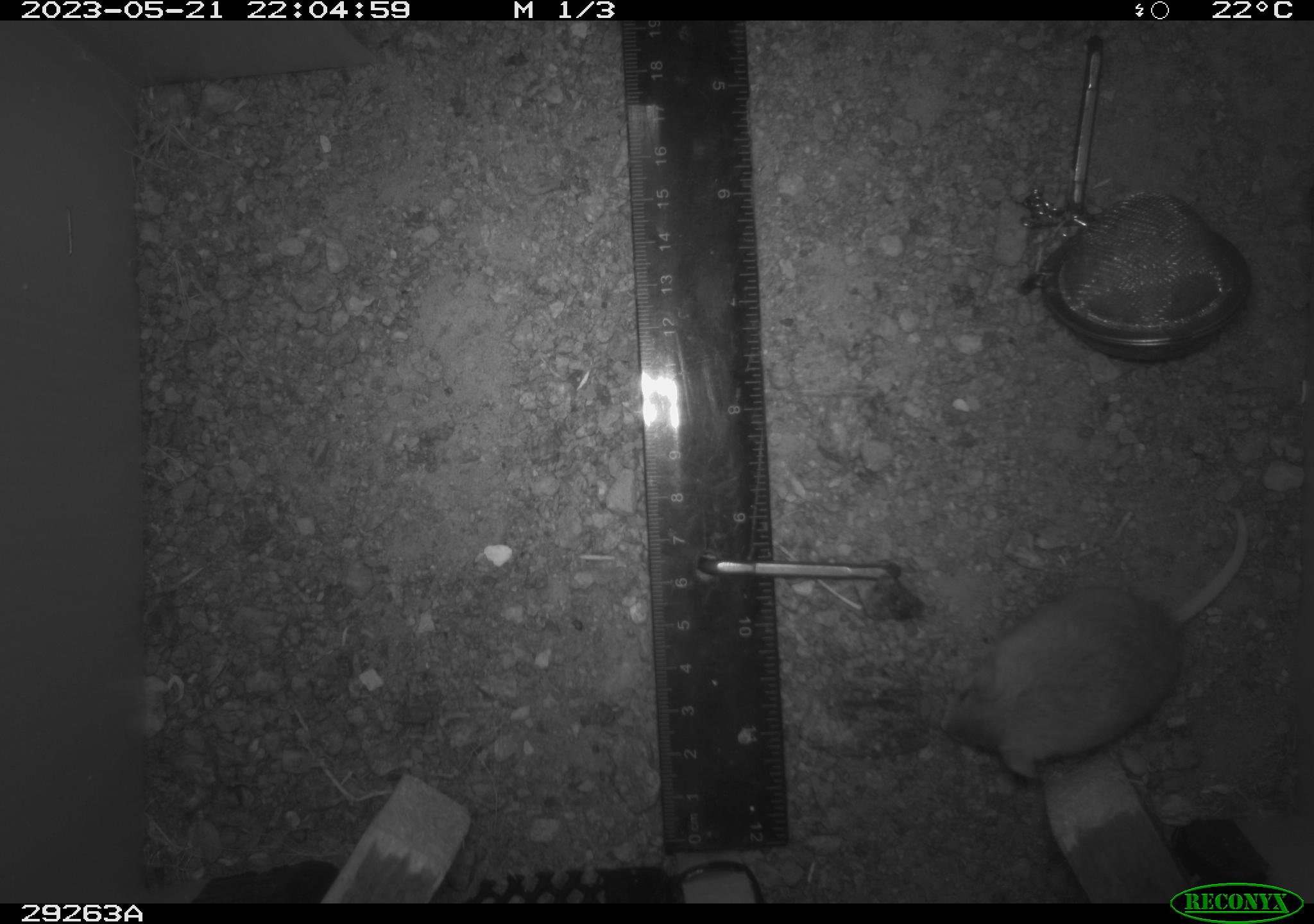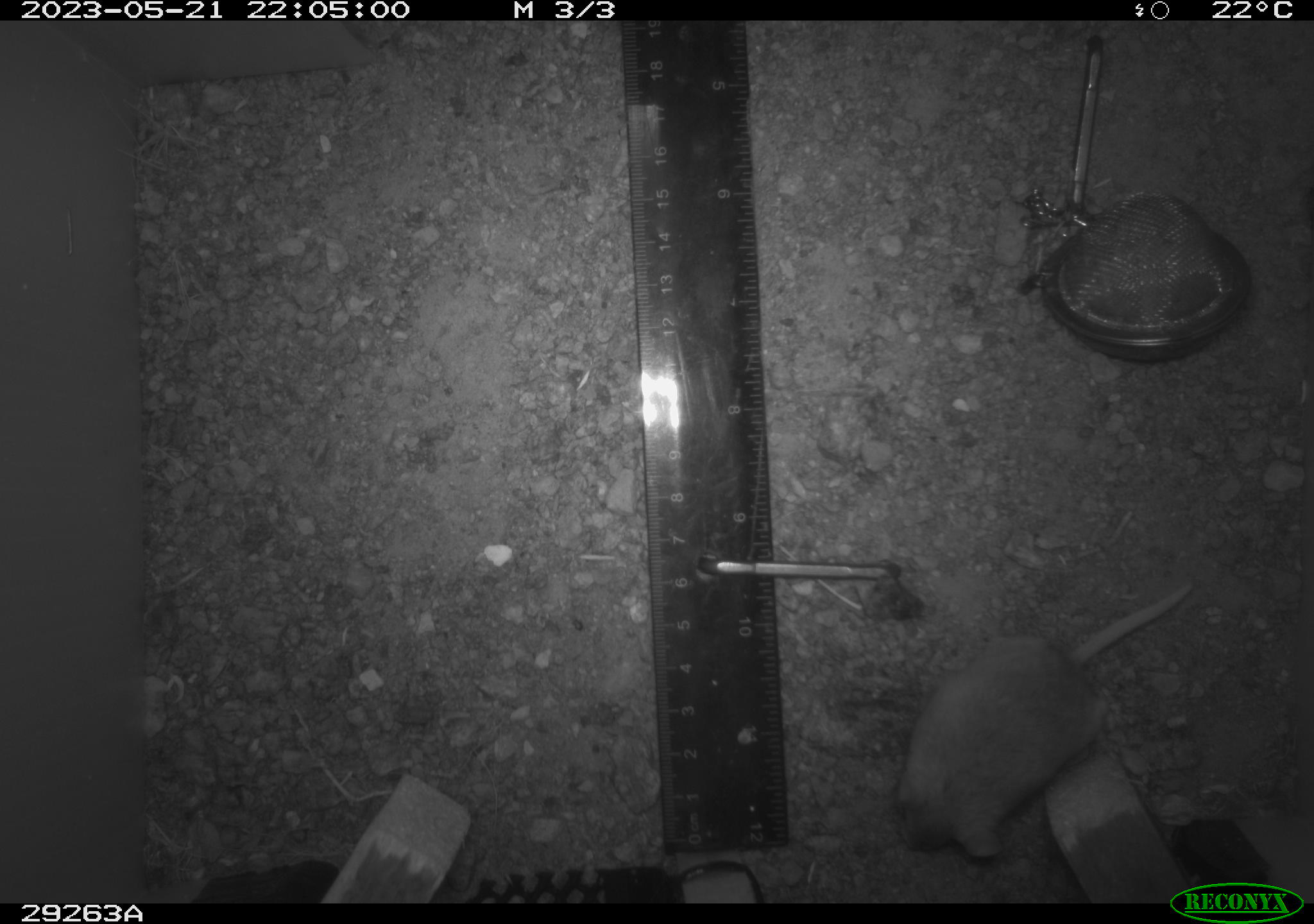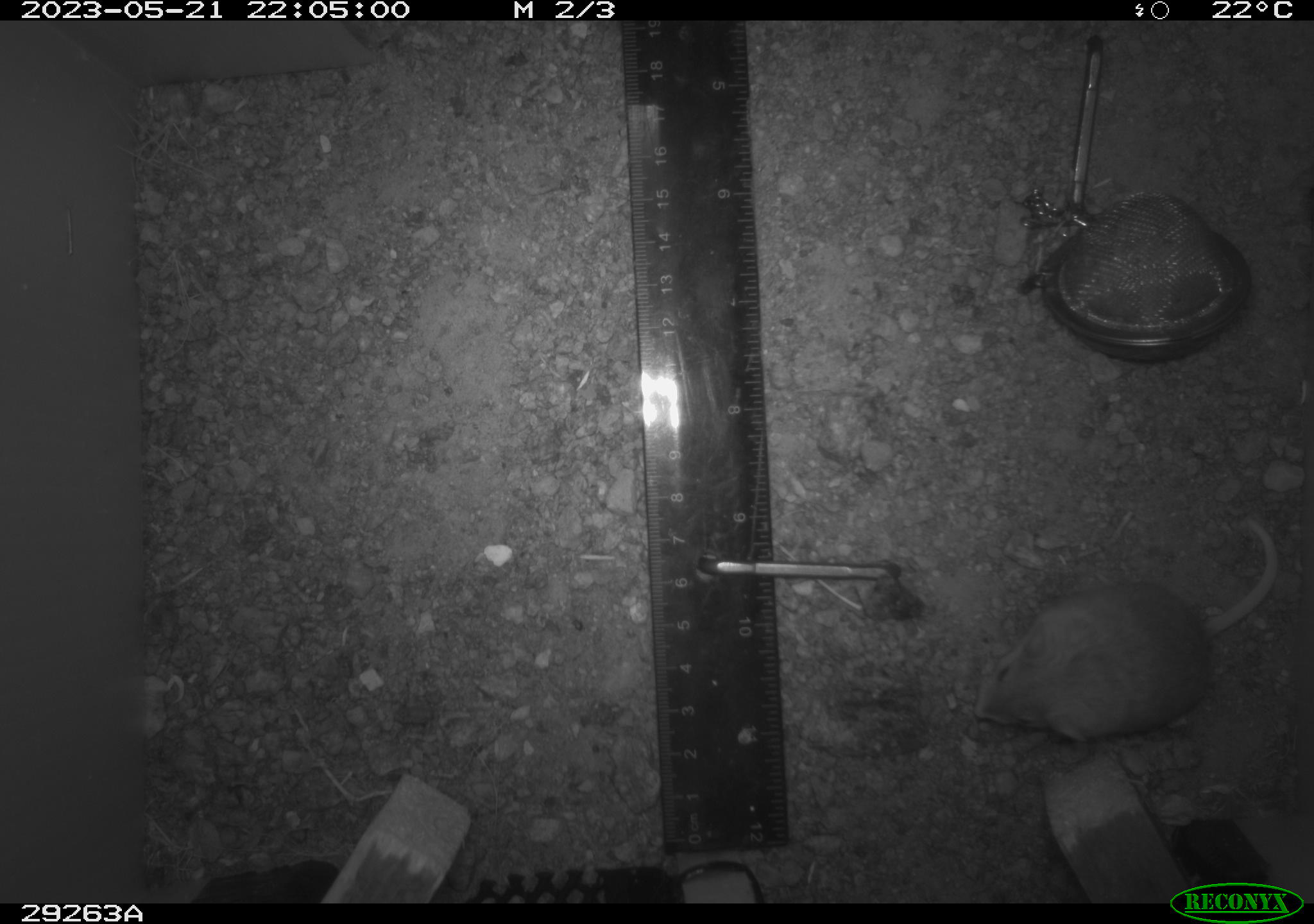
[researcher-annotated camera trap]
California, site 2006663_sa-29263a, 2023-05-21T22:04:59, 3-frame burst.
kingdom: Animalia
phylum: Chordata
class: Mammalia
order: Rodentia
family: Cricetidae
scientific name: Arvicolinae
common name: voles, lemmings, and muskrats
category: arvicolinae subfamily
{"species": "arvicolinae subfamily (voles, lemmings, and muskrats) (Arvicolinae)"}